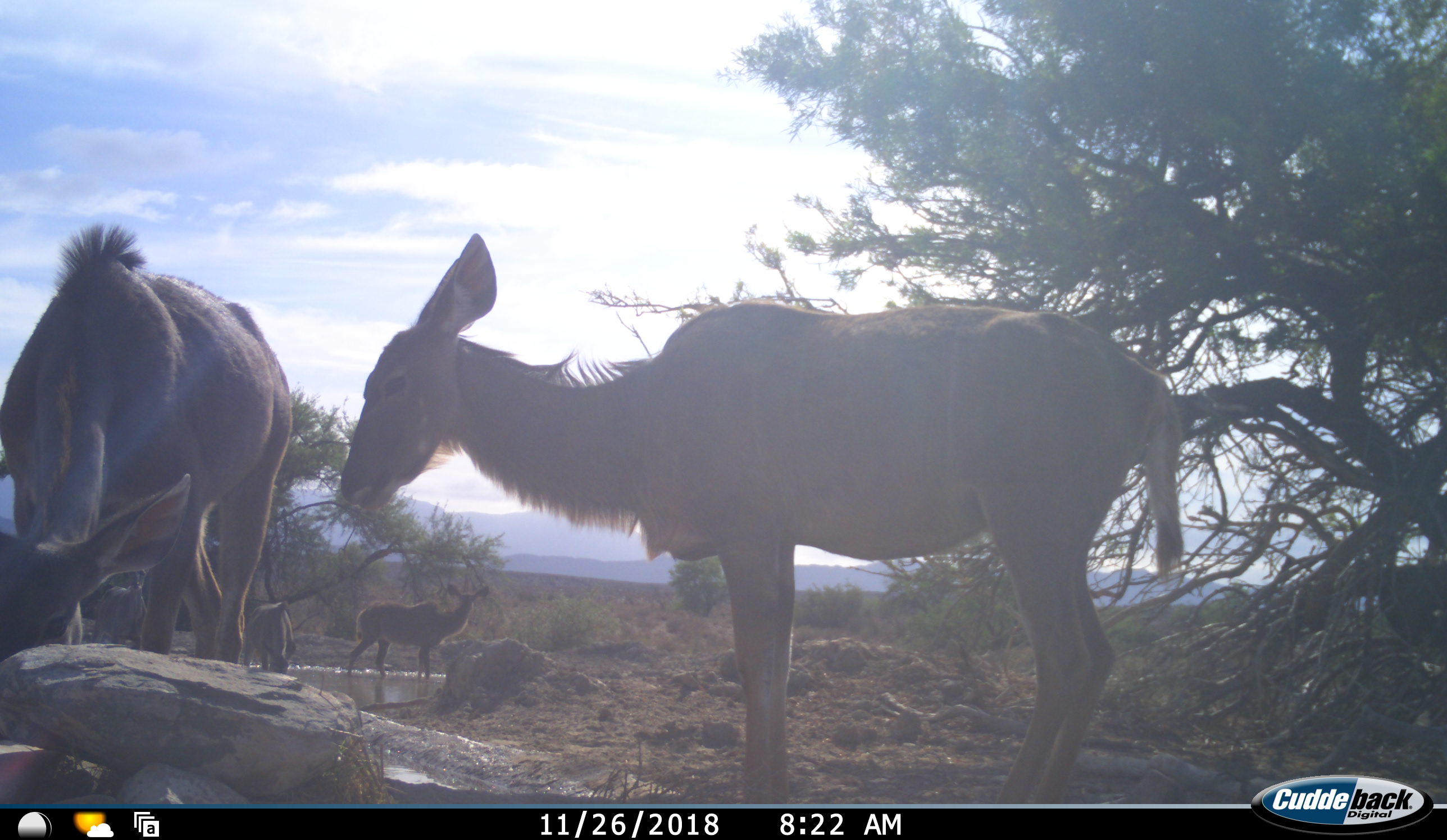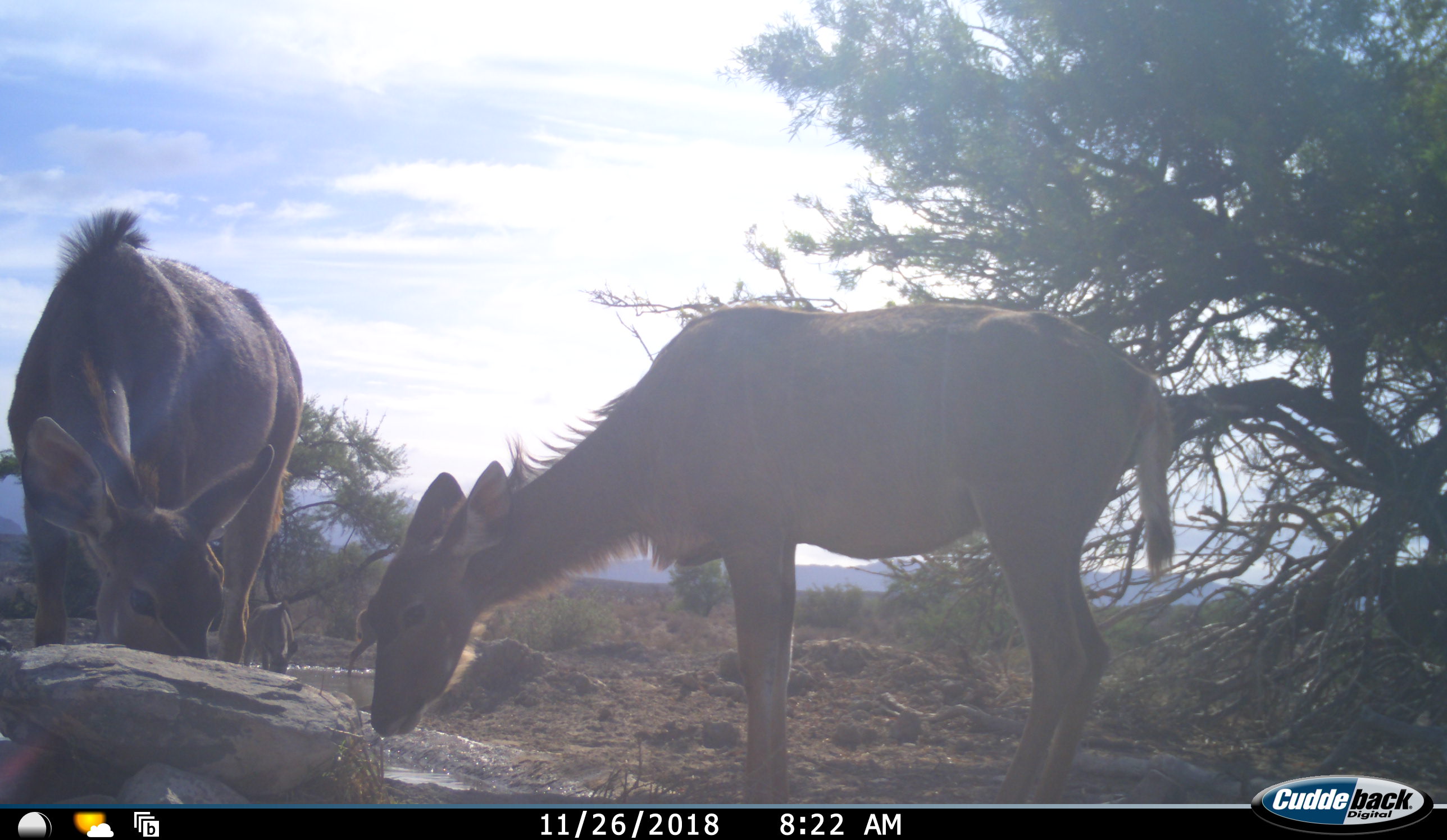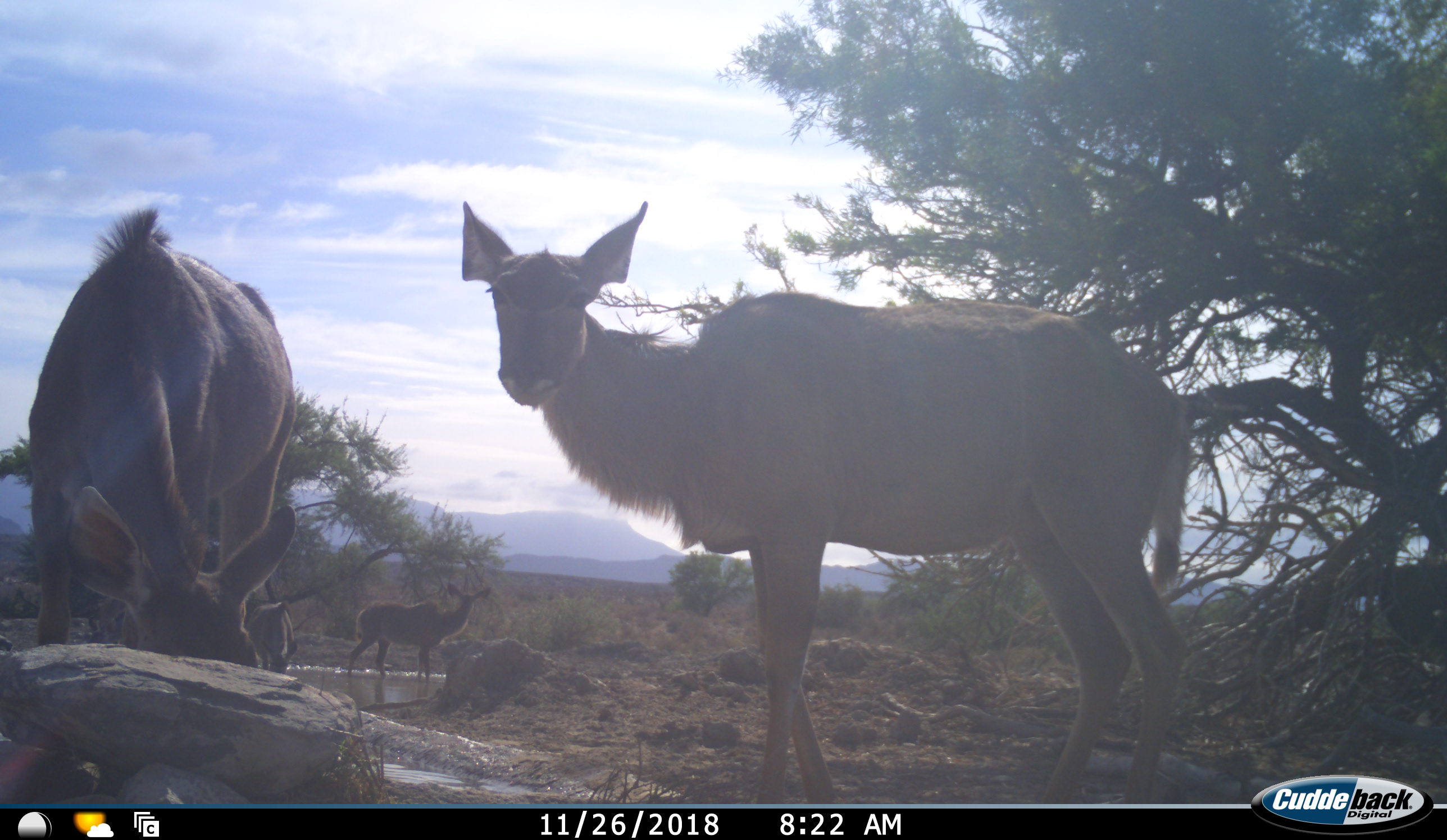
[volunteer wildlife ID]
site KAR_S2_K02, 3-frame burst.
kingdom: Animalia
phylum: Chordata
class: Mammalia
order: Artiodactyla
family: Bovidae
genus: Tragelaphus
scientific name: Tragelaphus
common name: kudu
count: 5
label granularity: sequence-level